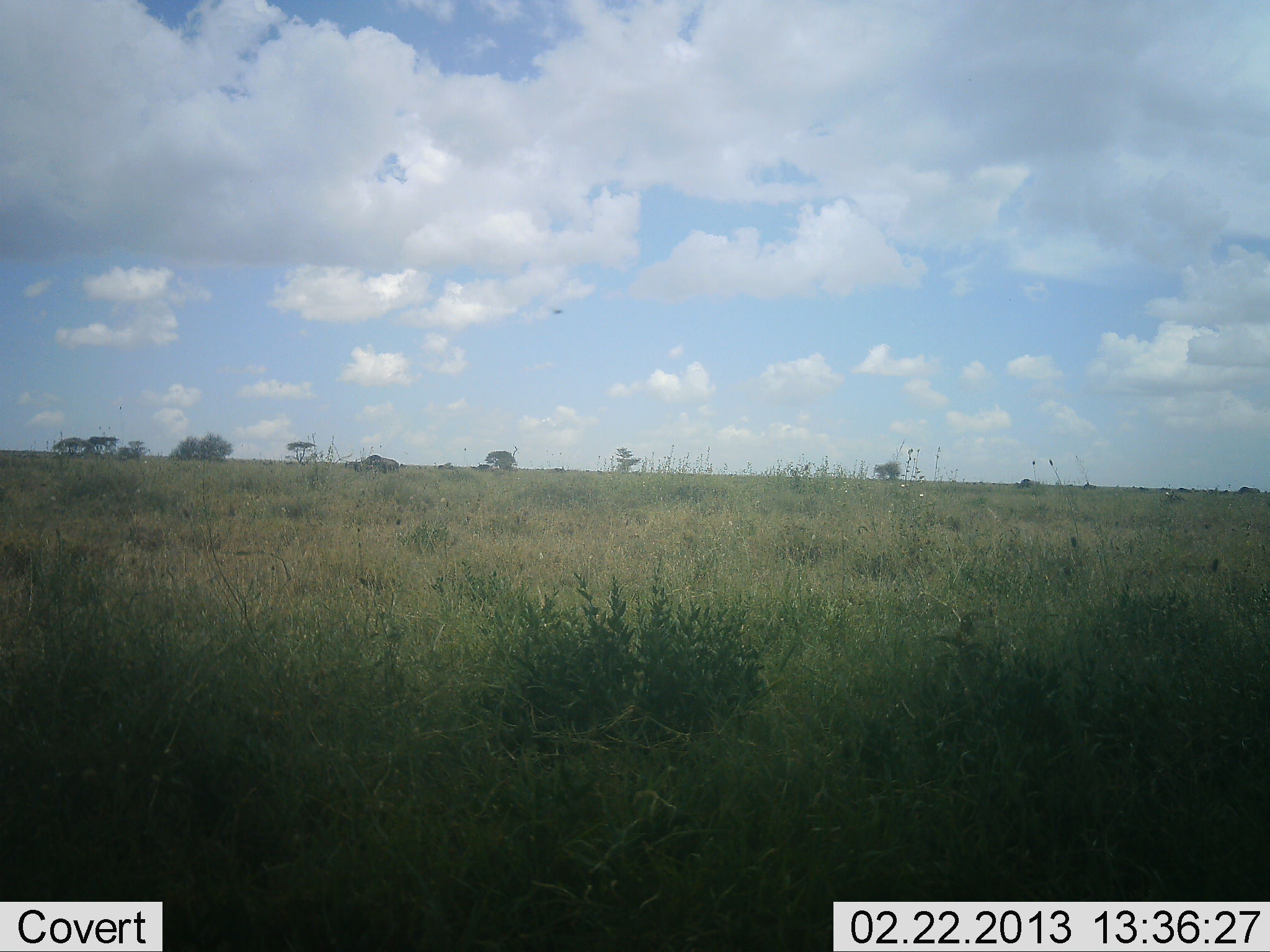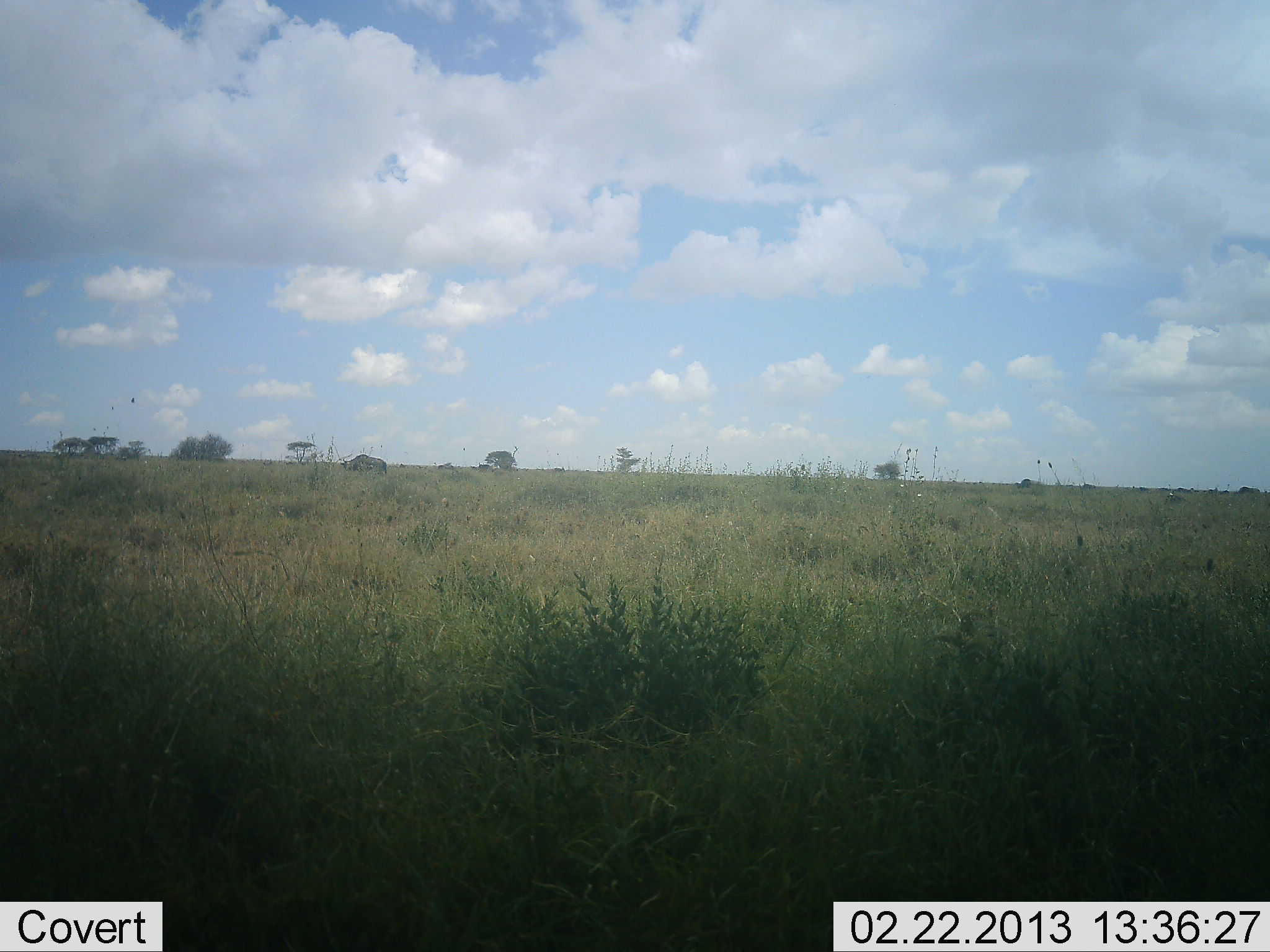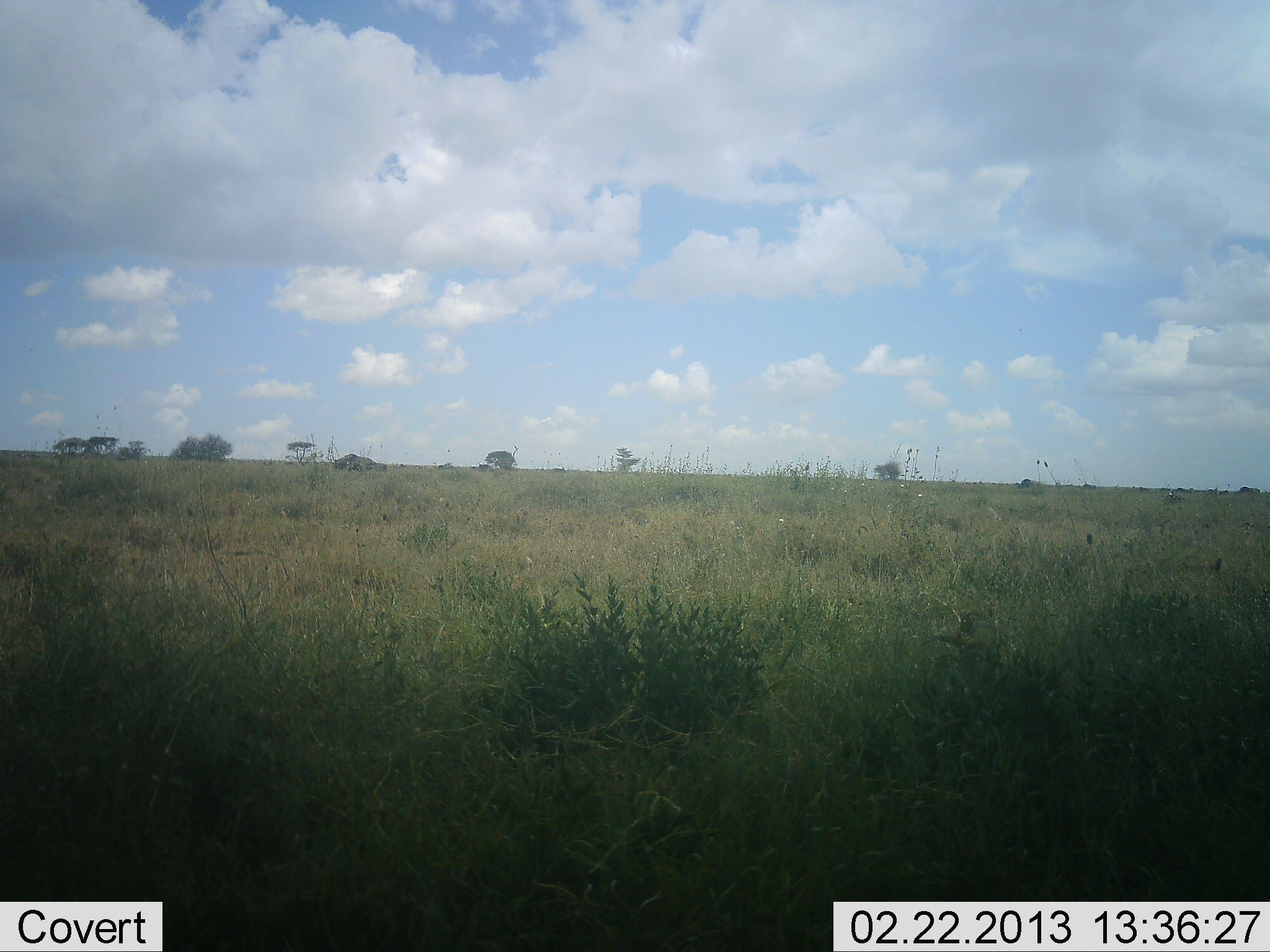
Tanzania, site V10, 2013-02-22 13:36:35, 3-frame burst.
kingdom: Animalia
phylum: Chordata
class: Mammalia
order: Artiodactyla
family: Bovidae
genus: Connochaetes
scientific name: Connochaetes taurinus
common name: blue wildebeest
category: wildebeest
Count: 1.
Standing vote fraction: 20%.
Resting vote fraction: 0%.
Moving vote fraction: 60%.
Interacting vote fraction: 0%.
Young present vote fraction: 0%.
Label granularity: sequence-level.